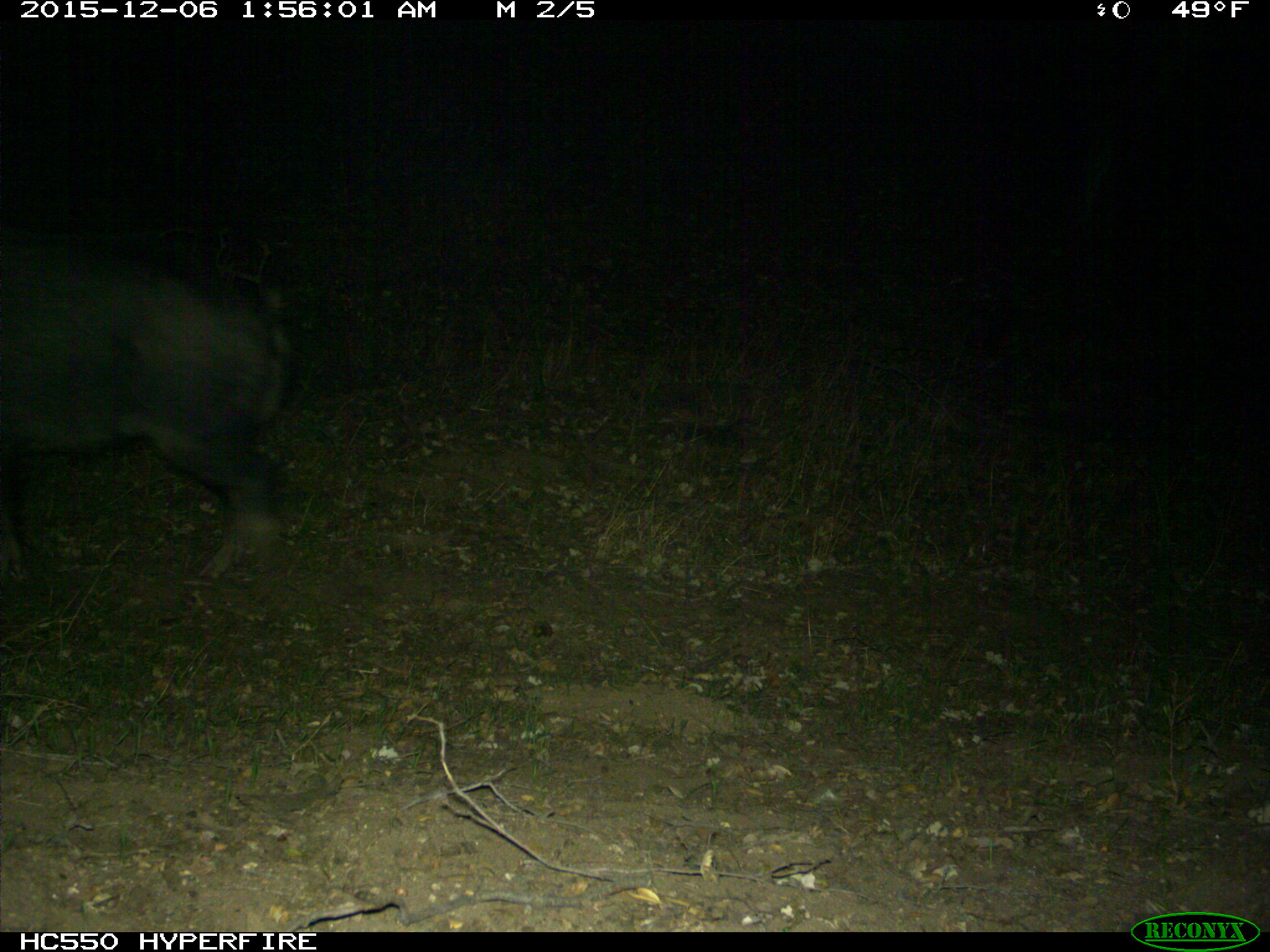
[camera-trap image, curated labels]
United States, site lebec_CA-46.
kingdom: Animalia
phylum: Chordata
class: Mammalia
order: Artiodactyla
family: Suidae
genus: Sus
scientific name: Sus scrofa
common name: wild boar